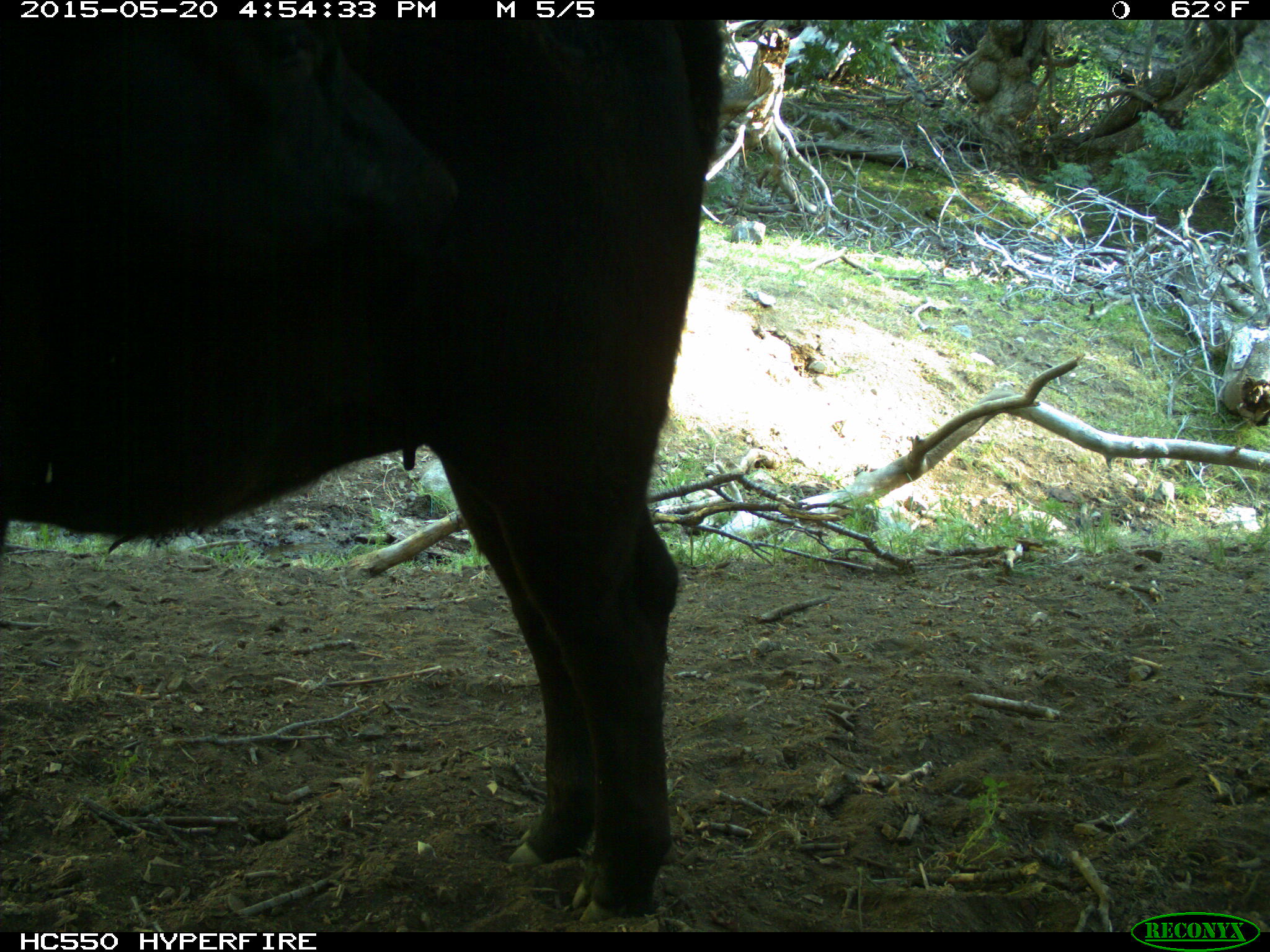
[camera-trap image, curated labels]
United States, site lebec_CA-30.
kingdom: Animalia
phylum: Chordata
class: Mammalia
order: Artiodactyla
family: Bovidae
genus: Bos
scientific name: Bos taurus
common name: domestic cow